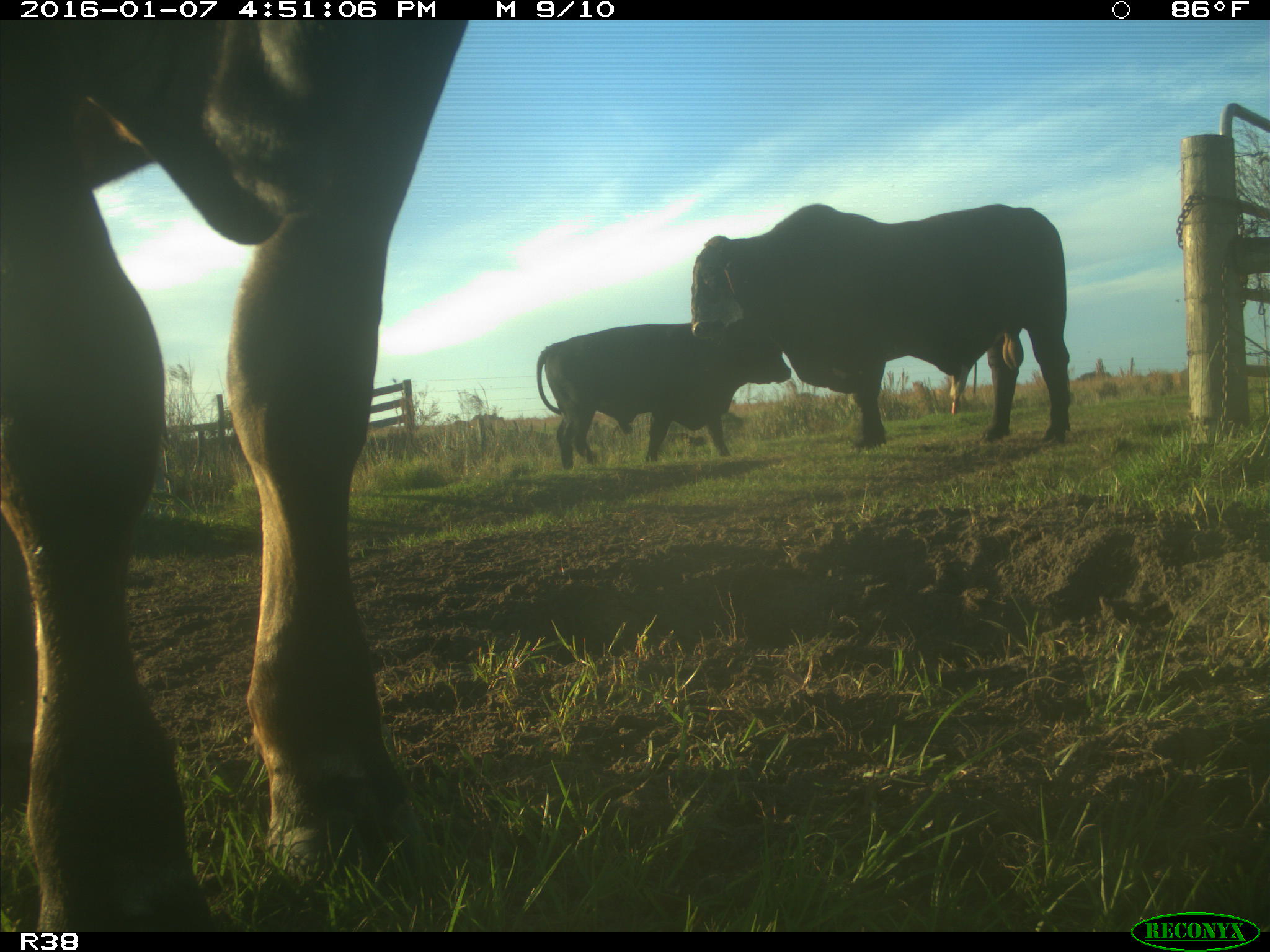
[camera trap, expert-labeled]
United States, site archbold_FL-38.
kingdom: Animalia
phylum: Chordata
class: Mammalia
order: Artiodactyla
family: Bovidae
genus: Bos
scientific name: Bos taurus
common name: domestic cow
Bos taurus (domestic cow).